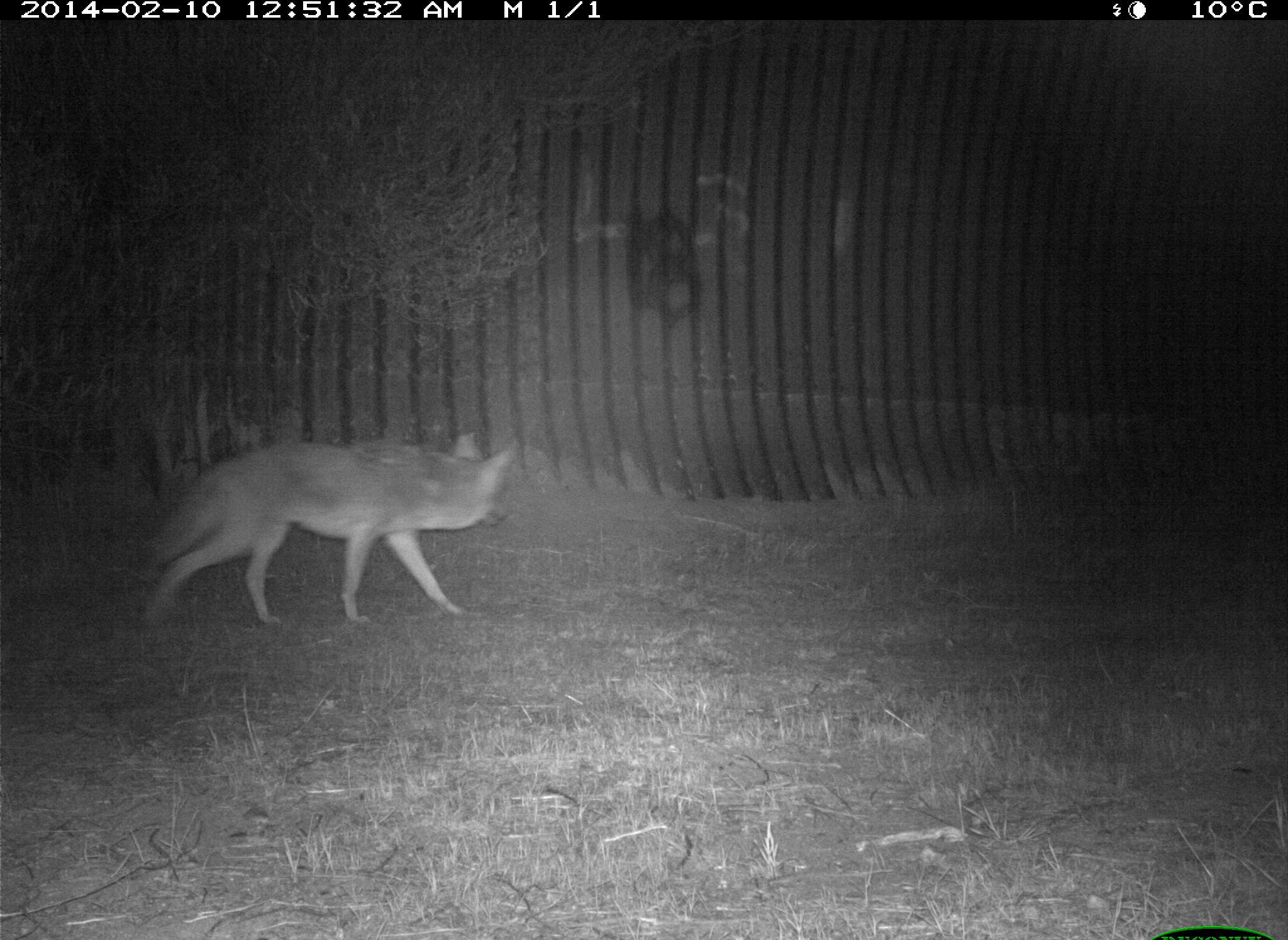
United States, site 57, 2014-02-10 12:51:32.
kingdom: Animalia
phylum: Chordata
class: Mammalia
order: Carnivora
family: Canidae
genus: Canis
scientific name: Canis latrans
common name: coyote